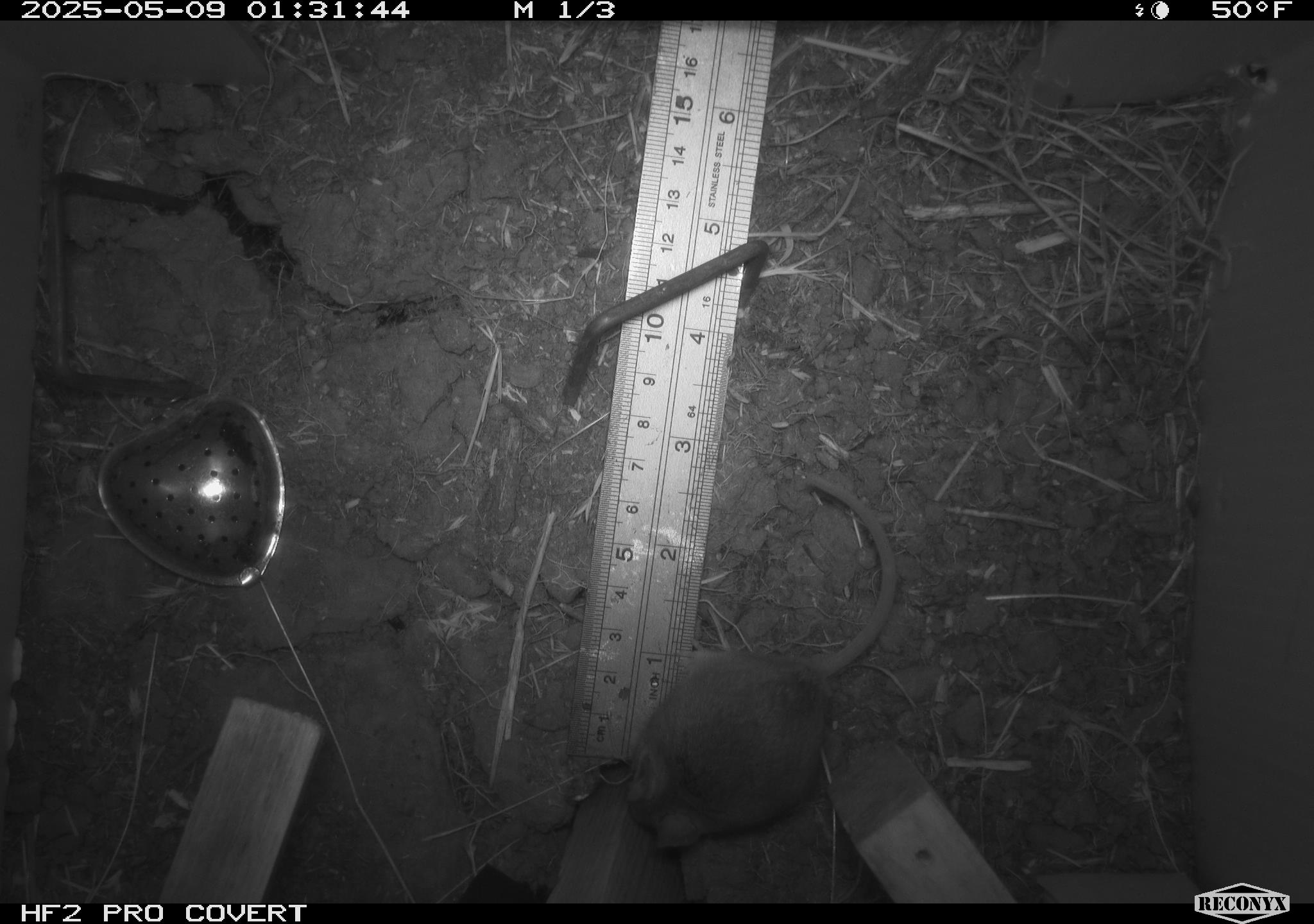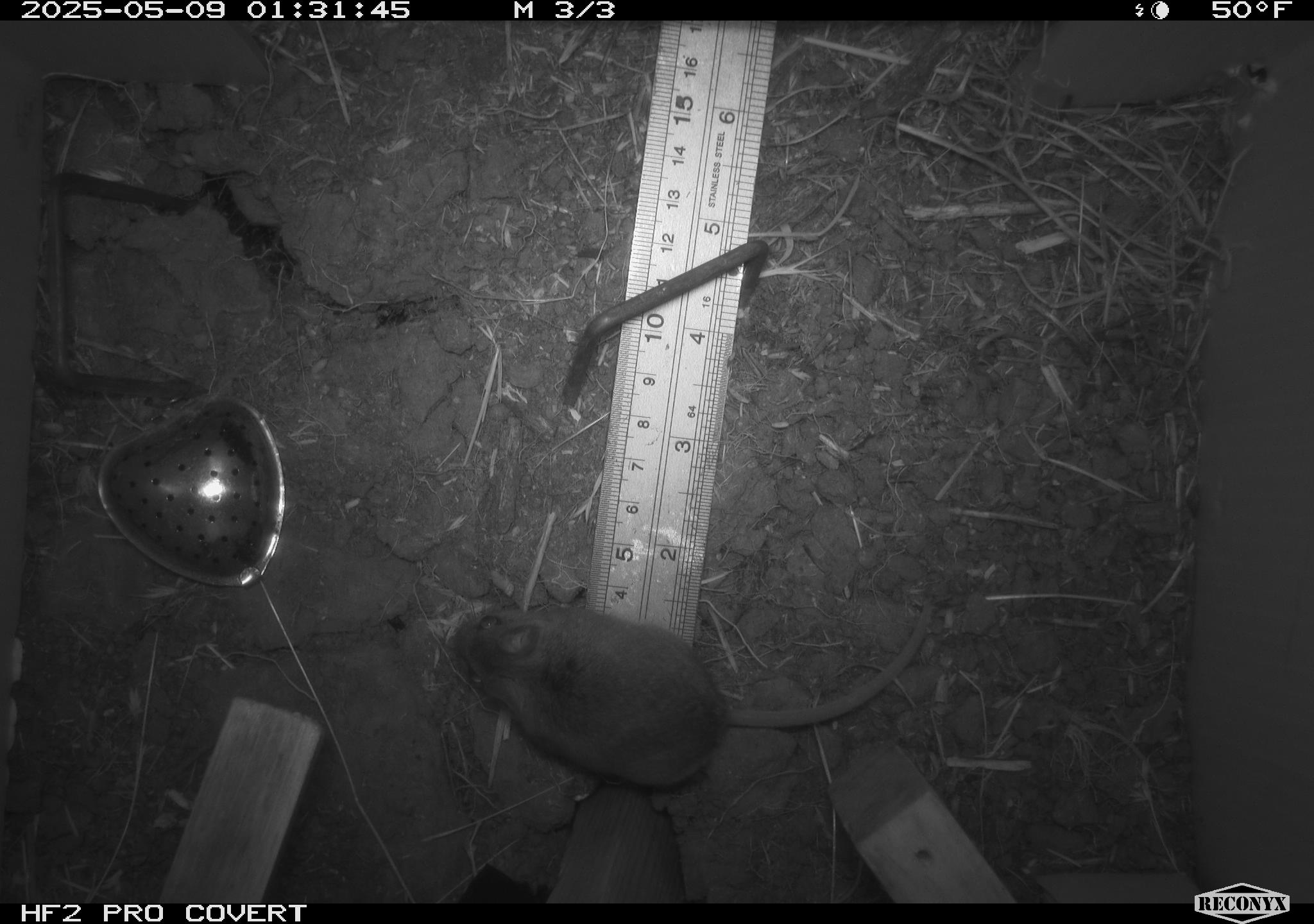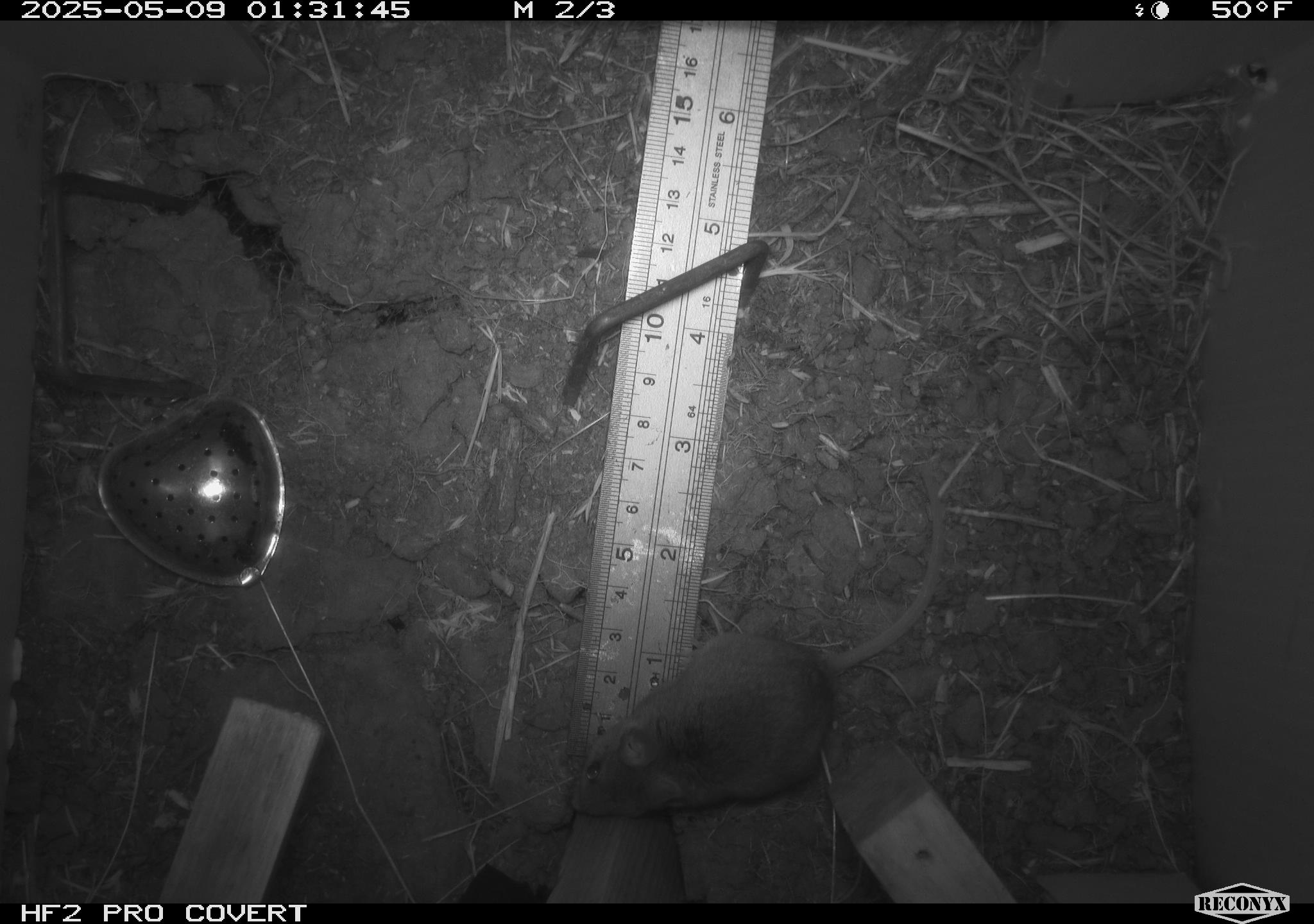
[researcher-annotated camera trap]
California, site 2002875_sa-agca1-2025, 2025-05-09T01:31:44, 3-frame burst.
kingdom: Animalia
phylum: Chordata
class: Mammalia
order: Rodentia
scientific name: Rodentia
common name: mouse species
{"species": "mouse species (Rodentia)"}